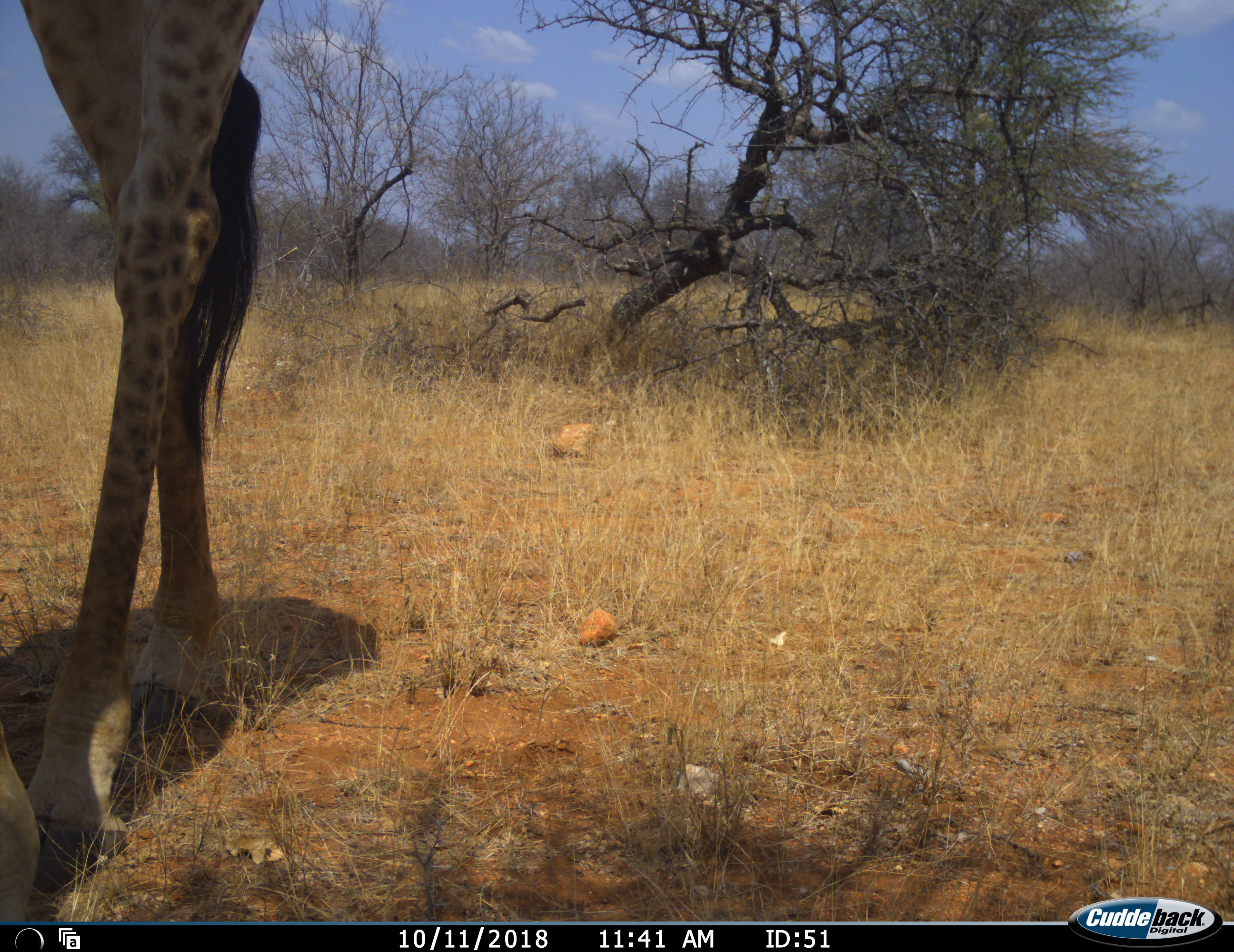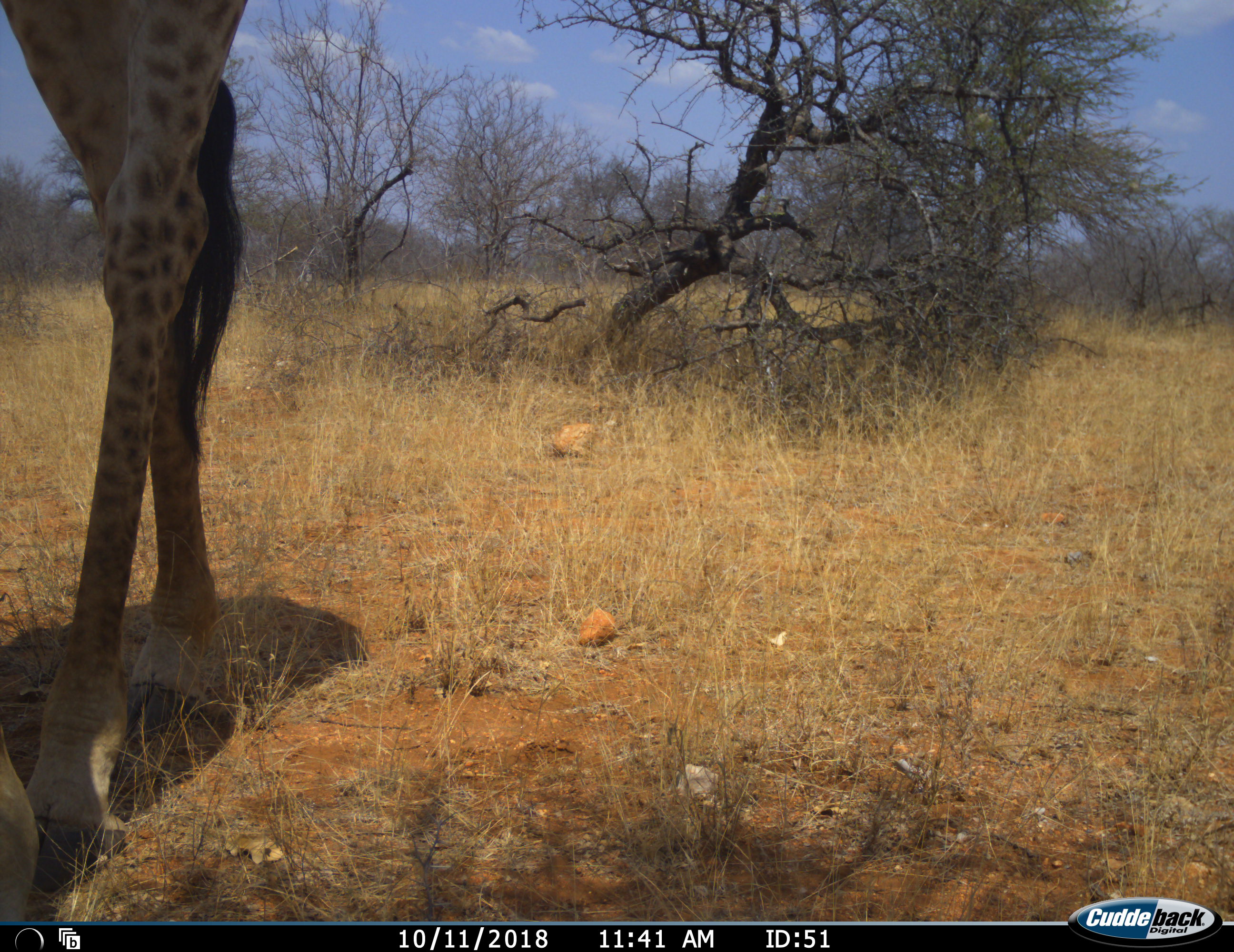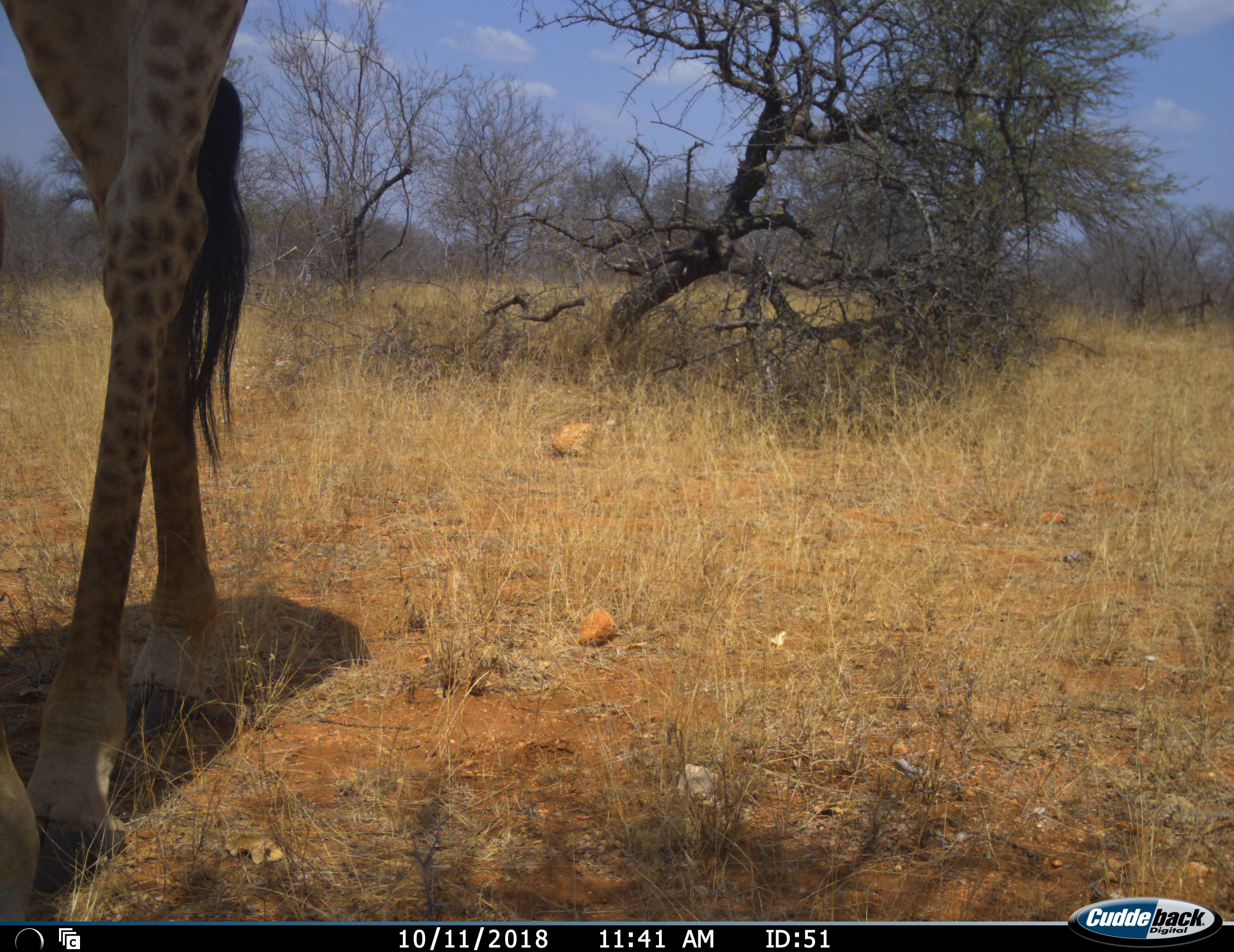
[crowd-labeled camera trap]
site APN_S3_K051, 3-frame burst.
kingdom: Animalia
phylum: Chordata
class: Mammalia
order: Artiodactyla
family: Giraffidae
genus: Giraffa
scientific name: Giraffa camelopardalis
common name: giraffe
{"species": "giraffe (Giraffa camelopardalis)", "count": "1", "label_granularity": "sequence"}